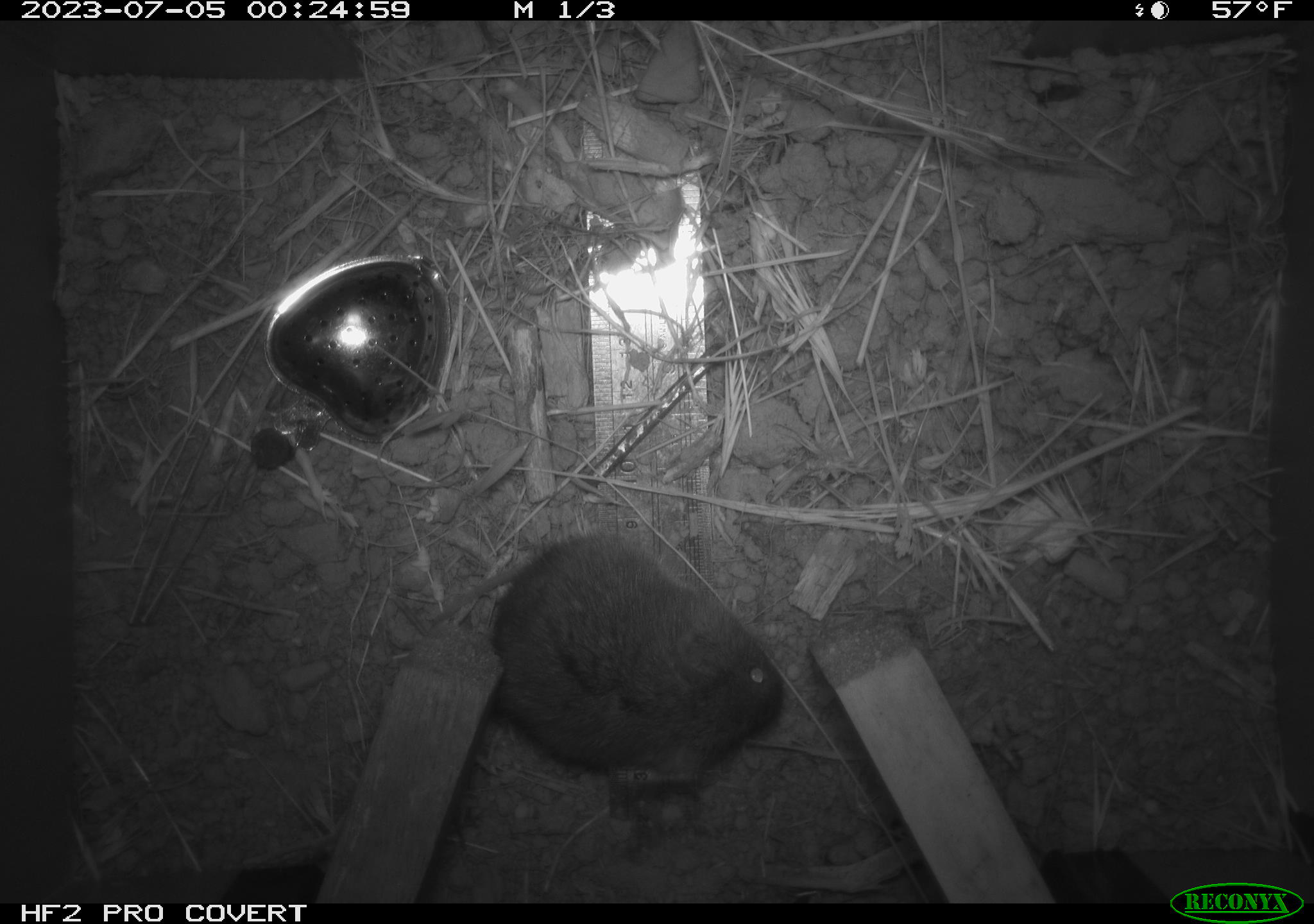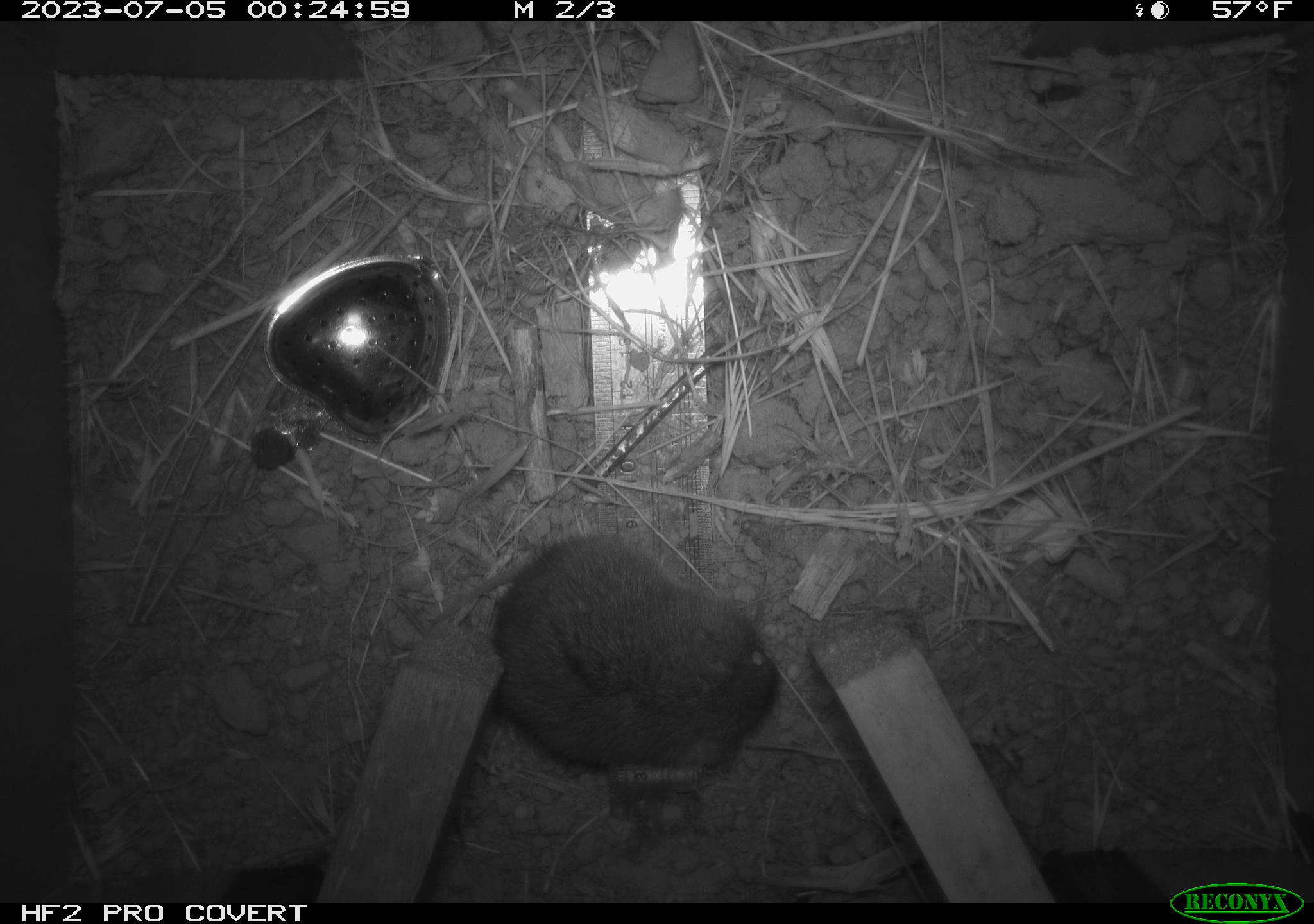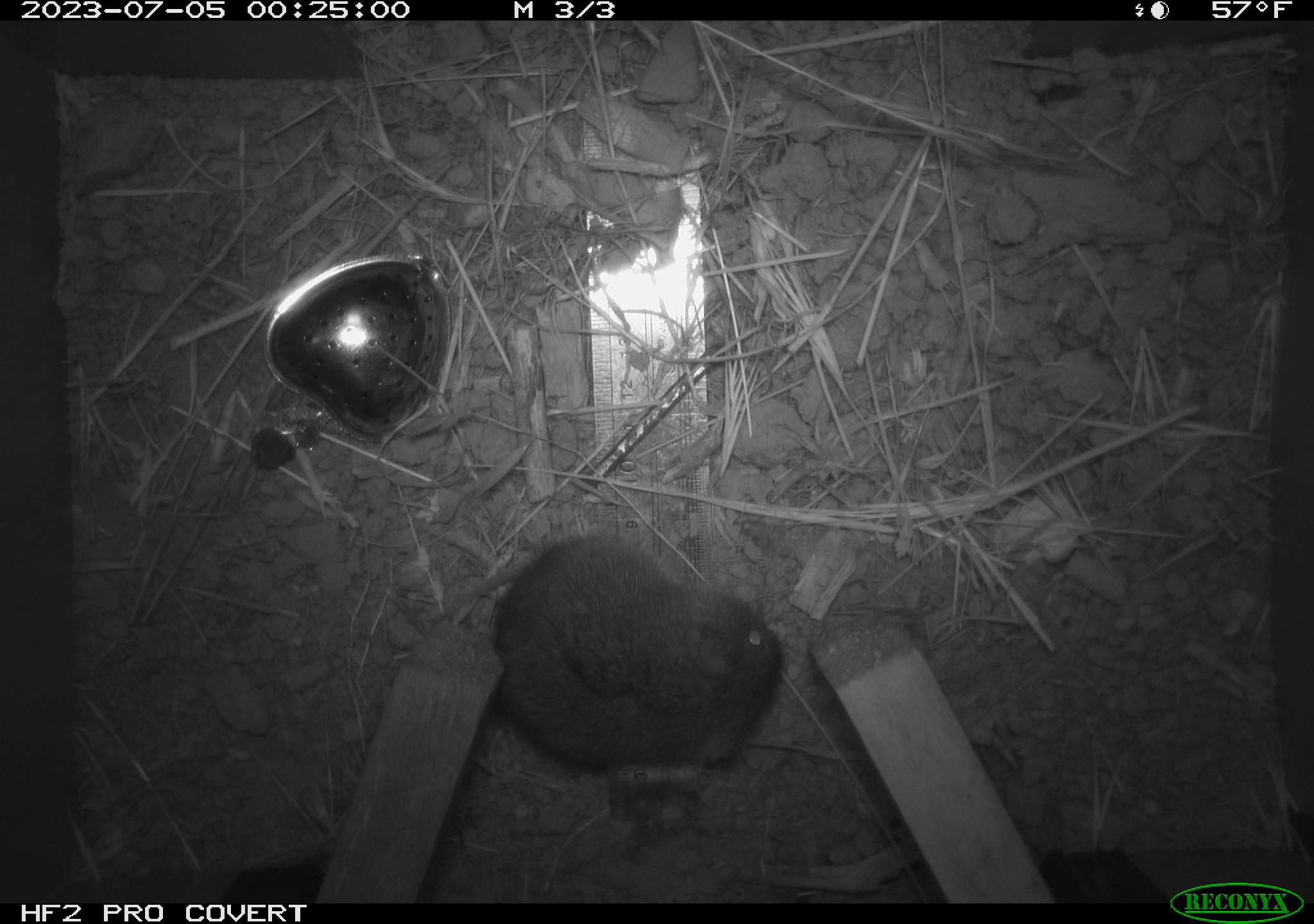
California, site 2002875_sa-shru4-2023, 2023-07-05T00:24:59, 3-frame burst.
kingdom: Animalia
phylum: Chordata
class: Mammalia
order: Rodentia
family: Cricetidae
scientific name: Arvicolinae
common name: voles, lemmings, and muskrats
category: arvicolinae subfamily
Arvicolinae subfamily (voles, lemmings, and muskrats) (Arvicolinae).